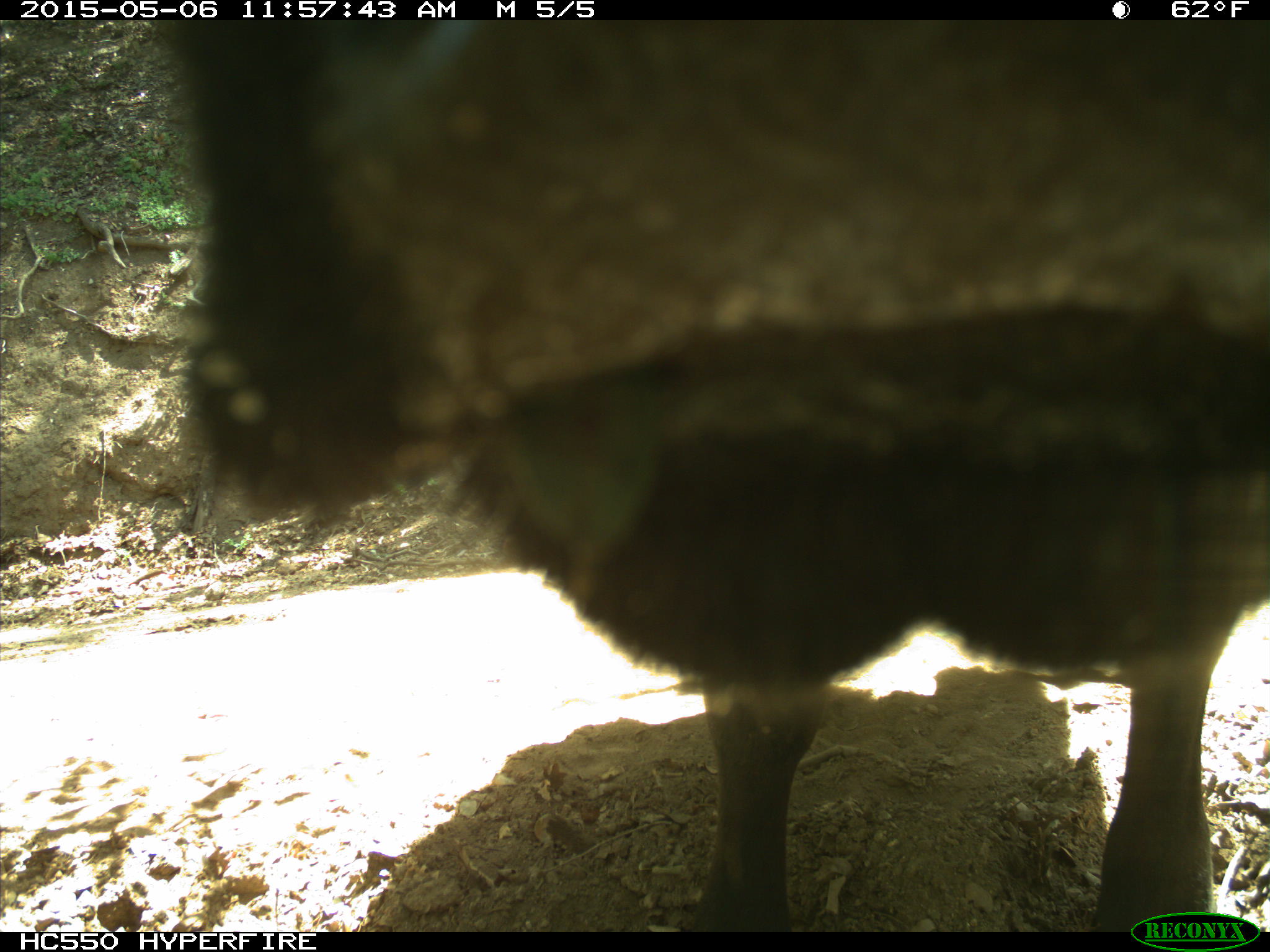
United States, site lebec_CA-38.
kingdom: Animalia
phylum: Chordata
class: Mammalia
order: Artiodactyla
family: Bovidae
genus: Bos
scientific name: Bos taurus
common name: domestic cow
Bos taurus (domestic cow).